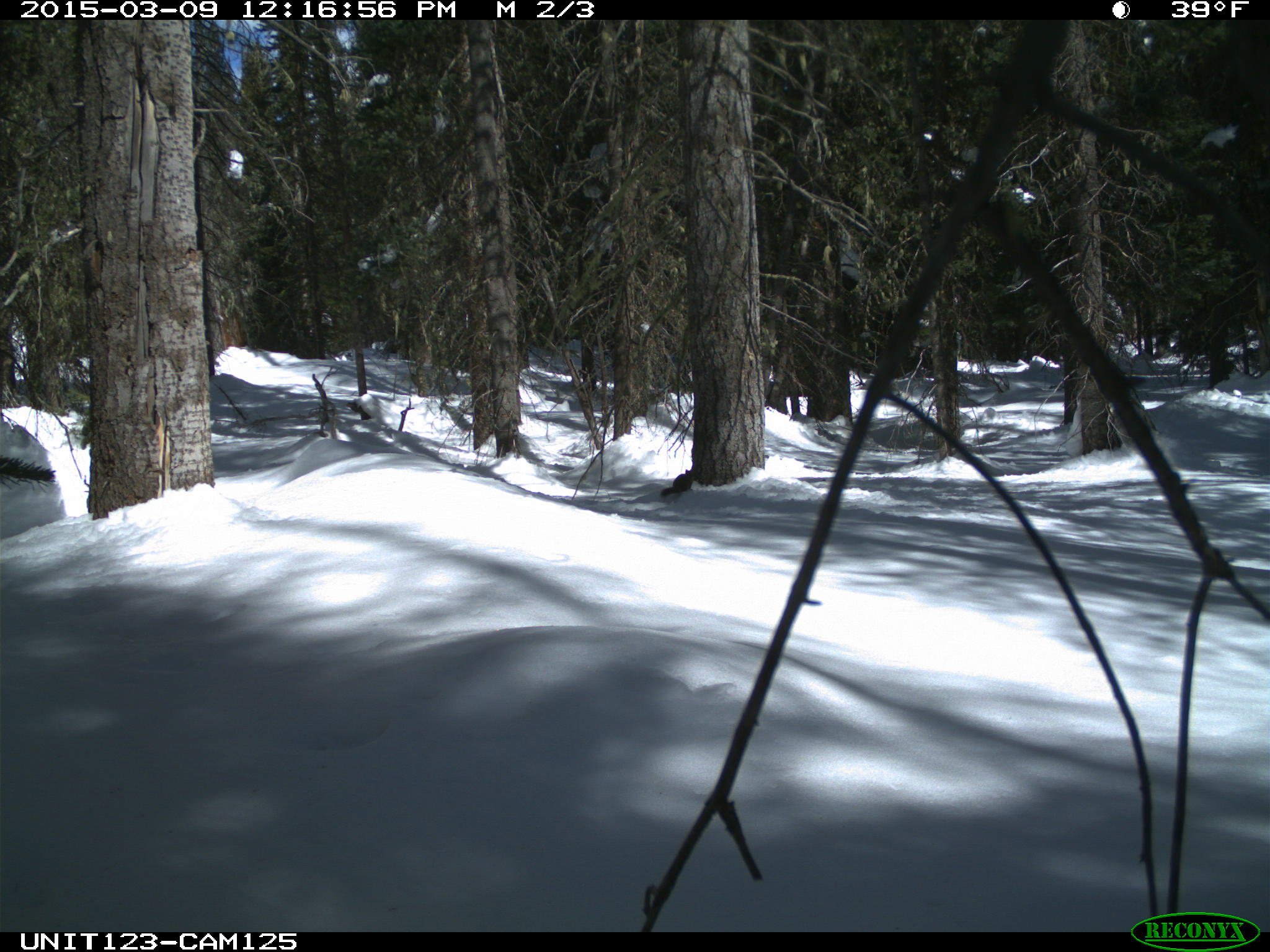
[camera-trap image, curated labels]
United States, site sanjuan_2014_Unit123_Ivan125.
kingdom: Animalia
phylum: Chordata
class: Mammalia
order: Rodentia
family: Sciuridae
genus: Tamiasciurus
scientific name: Tamiasciurus hudsonicus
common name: american red squirrel